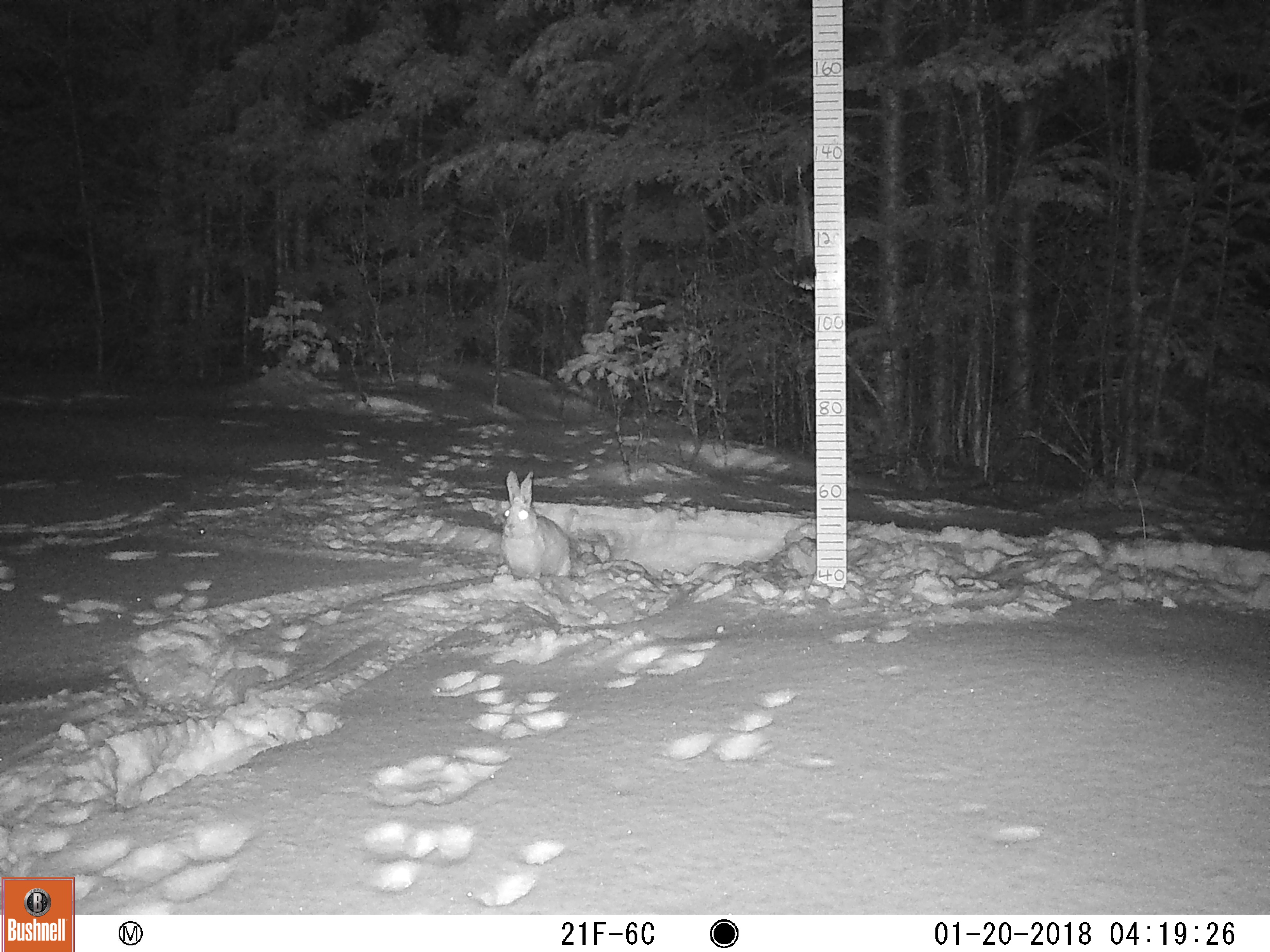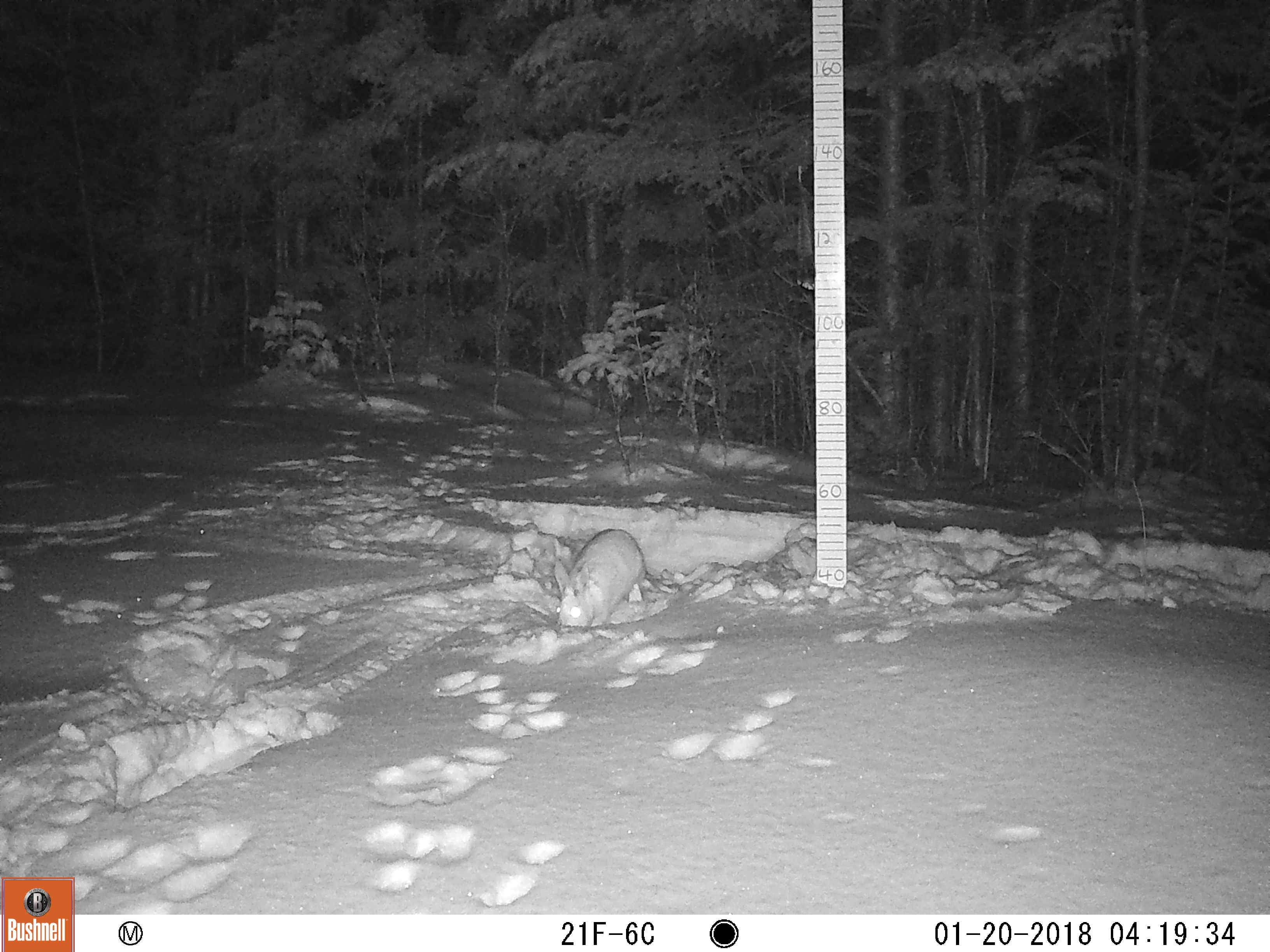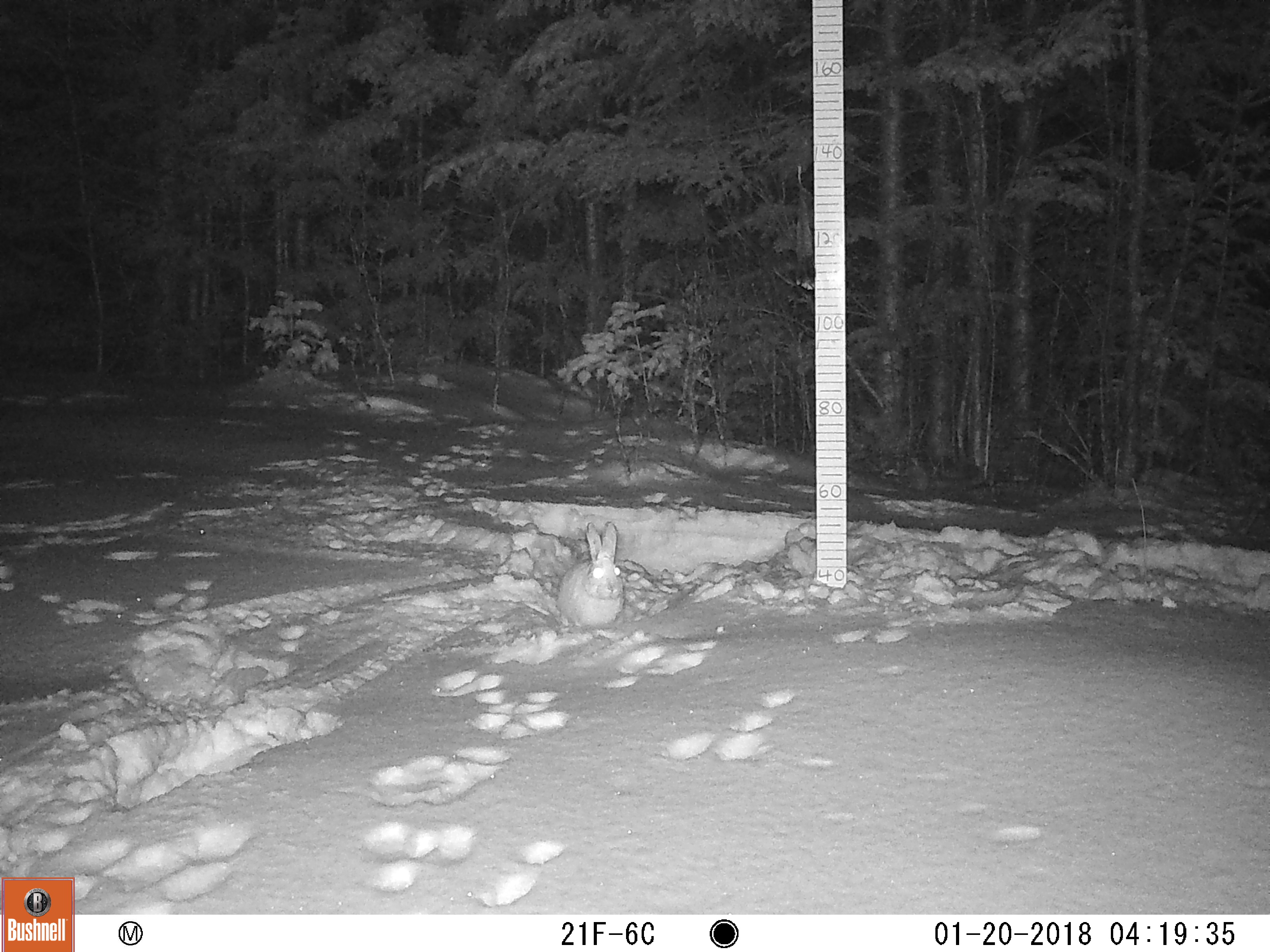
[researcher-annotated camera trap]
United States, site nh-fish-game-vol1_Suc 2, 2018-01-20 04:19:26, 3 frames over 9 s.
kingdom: Animalia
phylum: Chordata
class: Mammalia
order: Lagomorpha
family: Leporidae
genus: Lepus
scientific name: Lepus americanus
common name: snowshoe hare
Snowshoe hare (Lepus americanus).